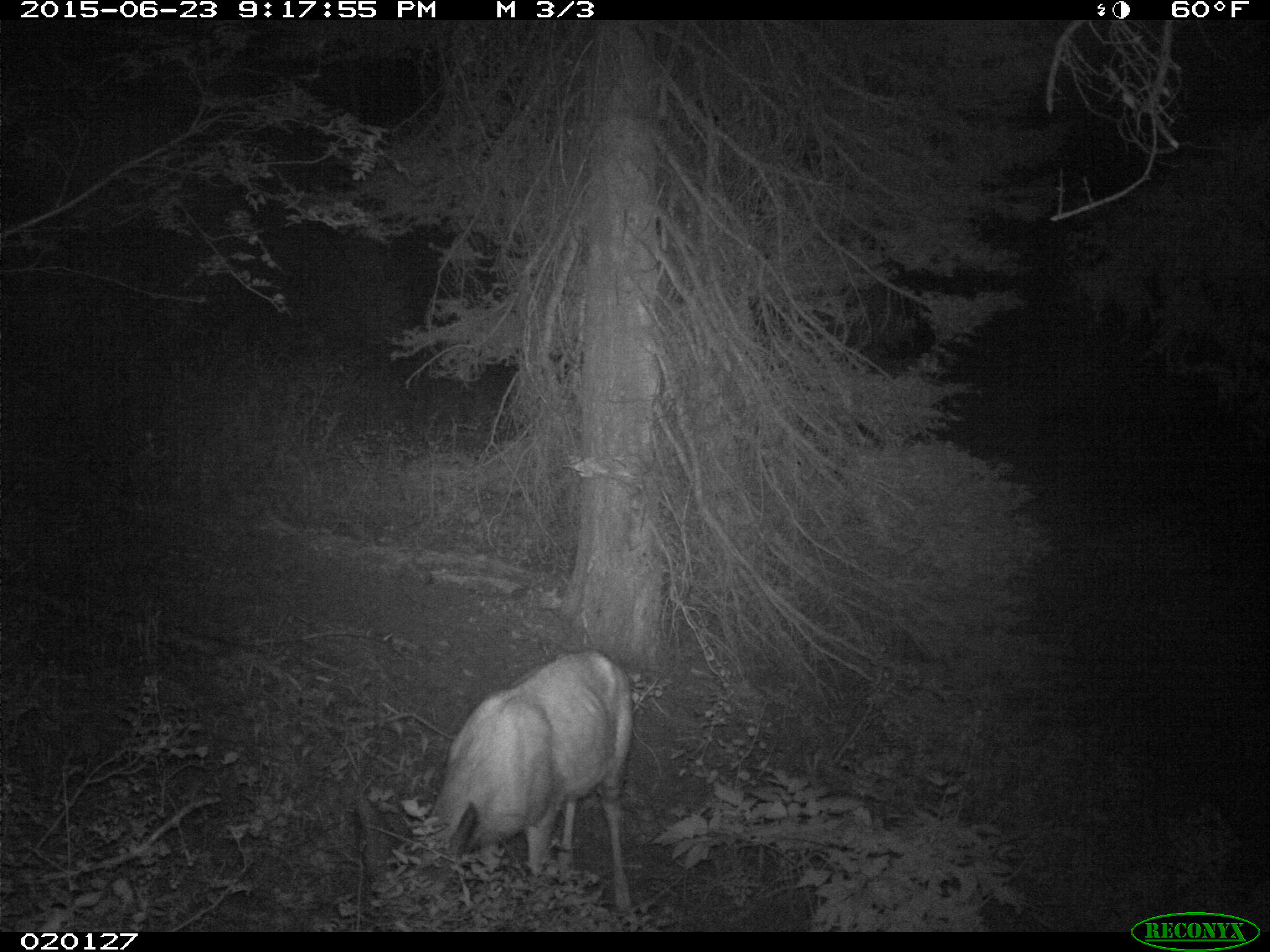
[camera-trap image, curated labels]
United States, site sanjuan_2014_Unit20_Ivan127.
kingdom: Animalia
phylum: Chordata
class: Mammalia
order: Artiodactyla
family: Cervidae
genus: Odocoileus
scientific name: Odocoileus hemionus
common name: mule deer